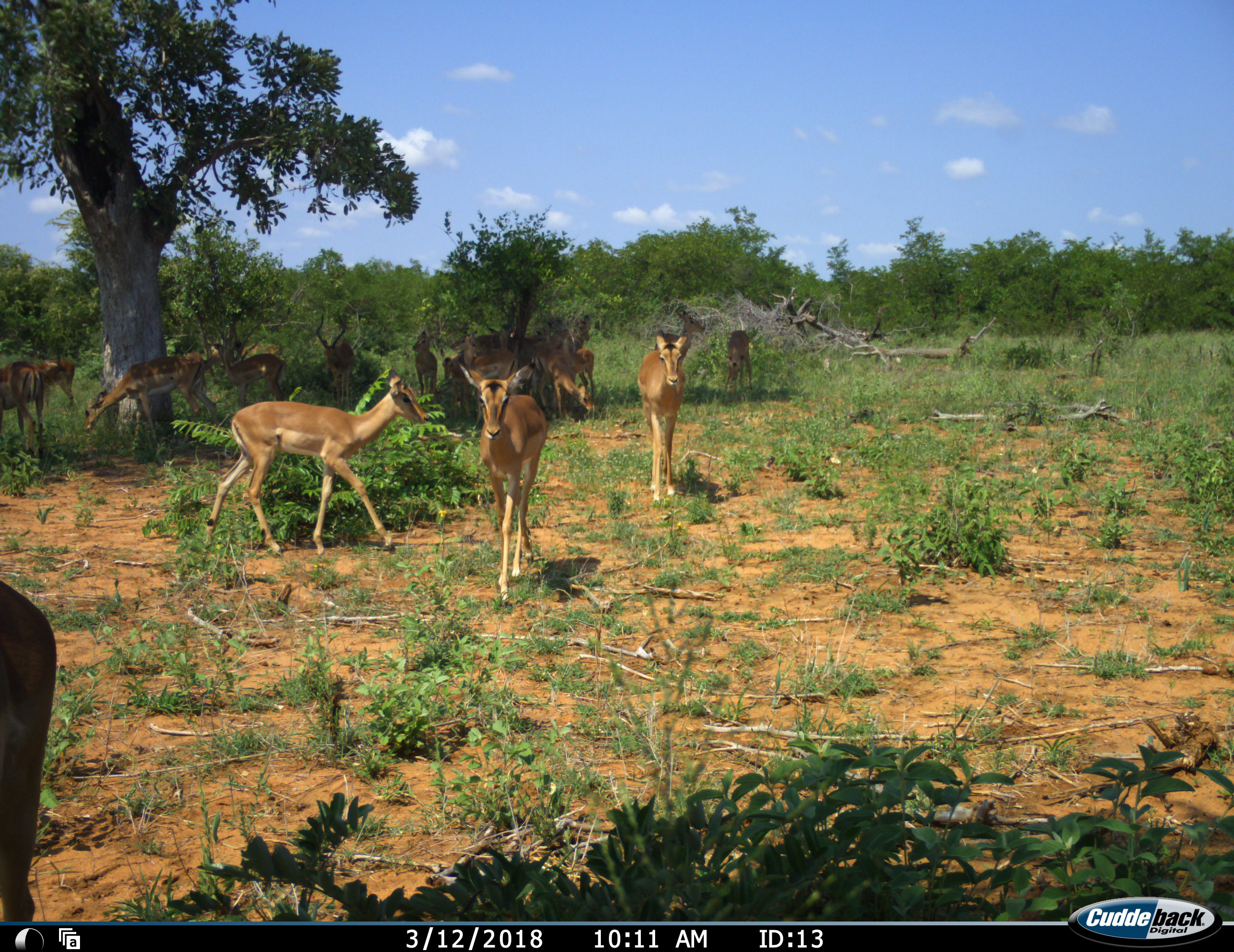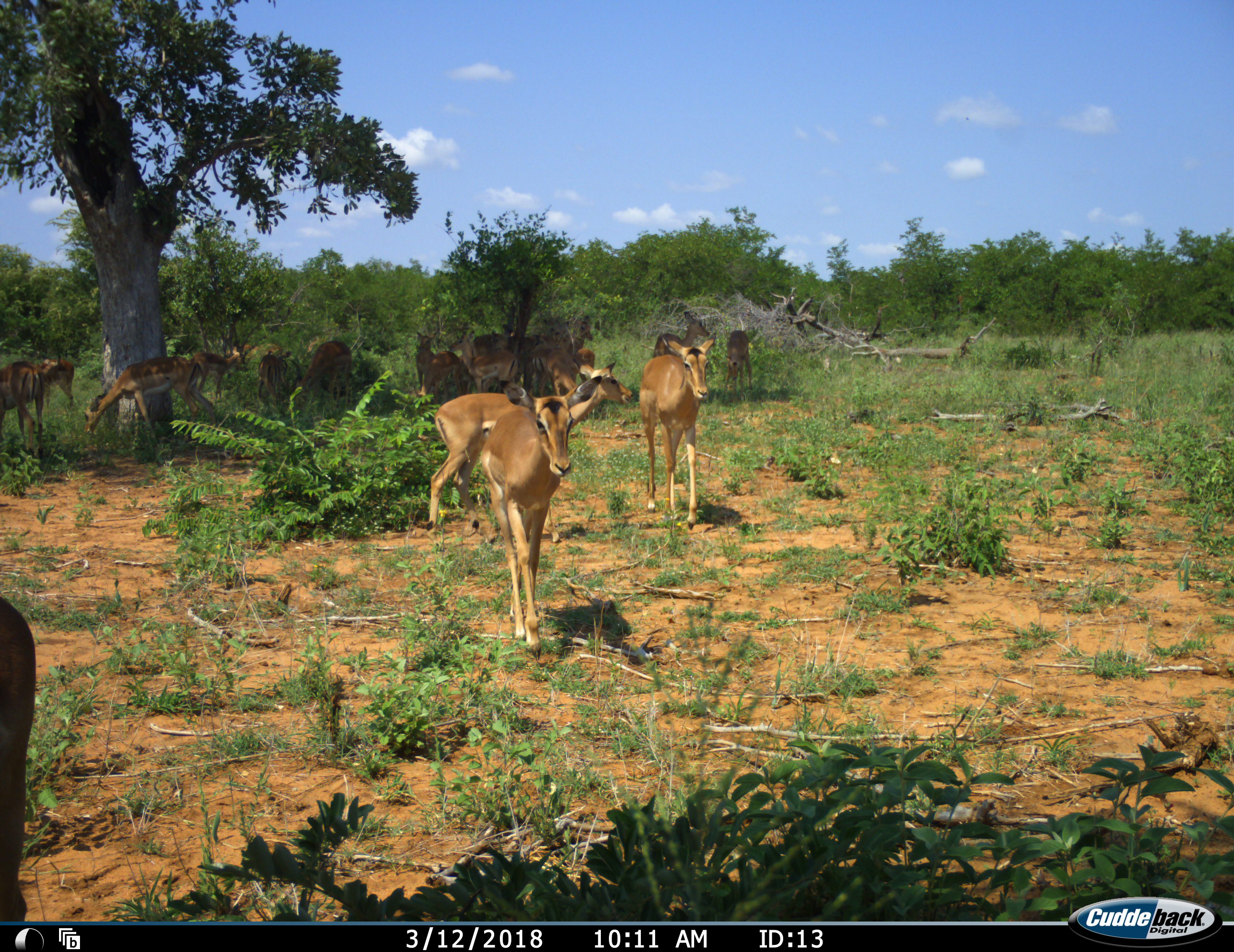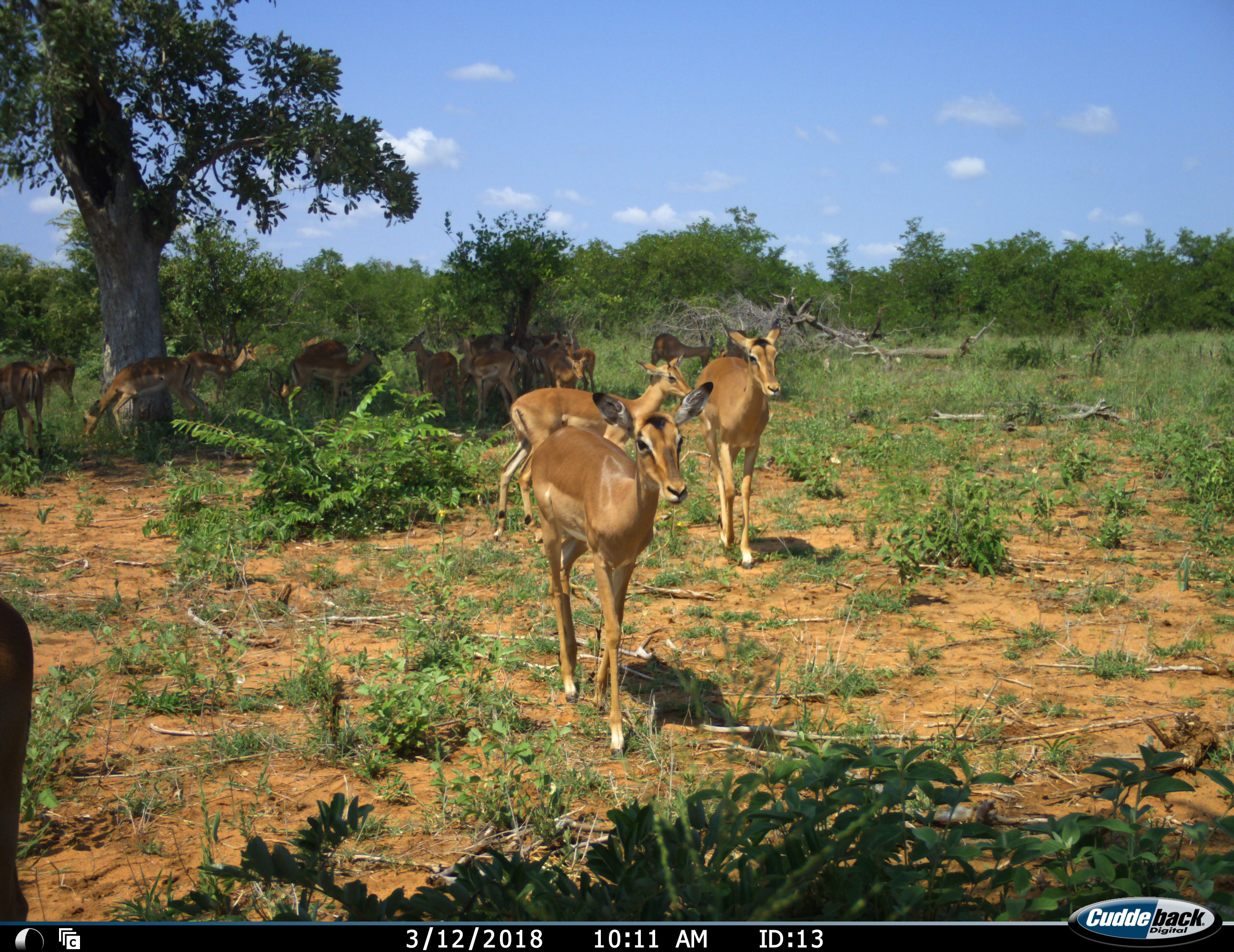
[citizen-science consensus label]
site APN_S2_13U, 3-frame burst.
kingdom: Animalia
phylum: Chordata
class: Mammalia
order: Artiodactyla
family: Bovidae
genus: Aepyceros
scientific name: Aepyceros melampus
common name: impala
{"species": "impala (Aepyceros melampus)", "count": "11-50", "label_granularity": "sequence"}